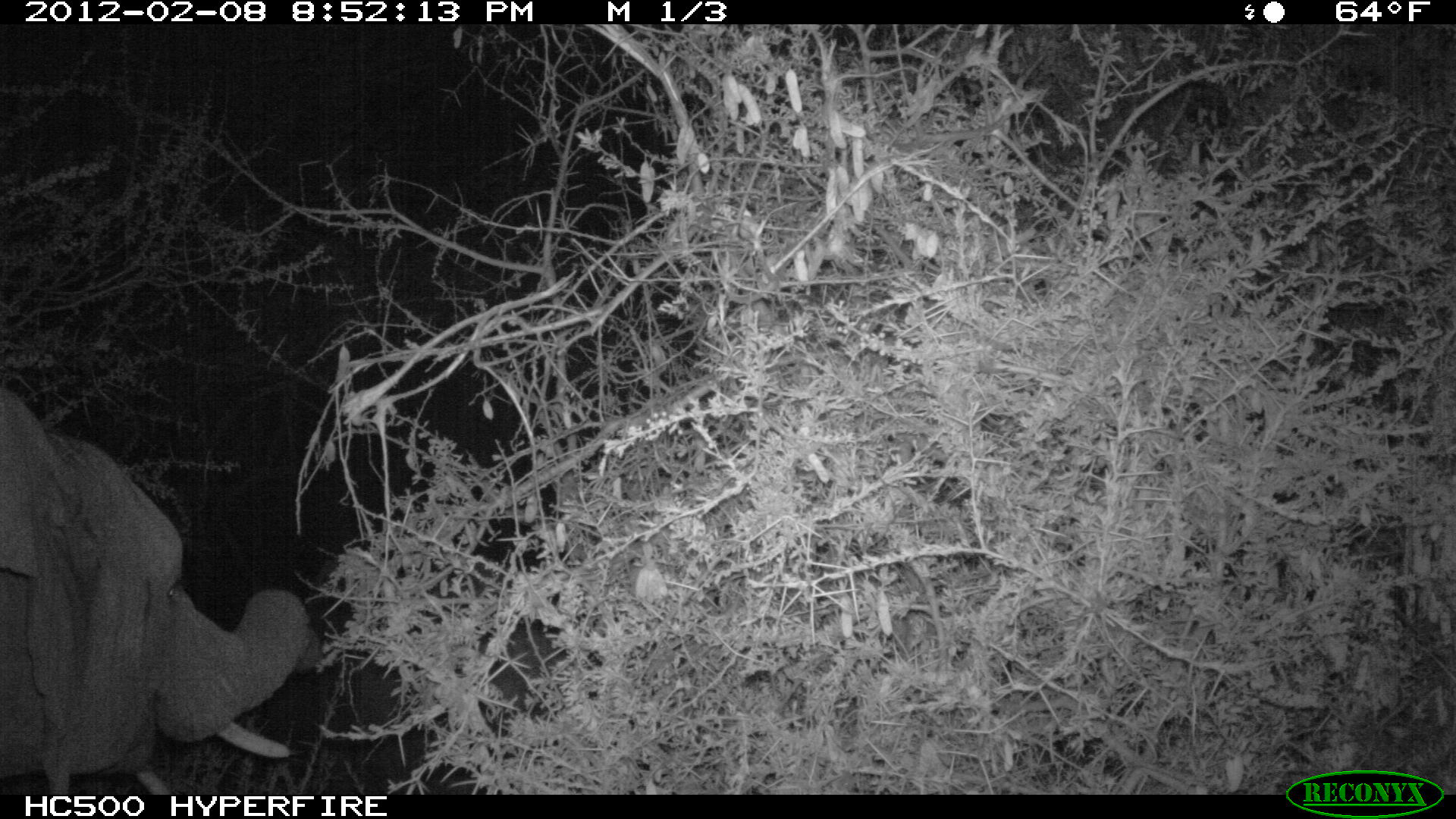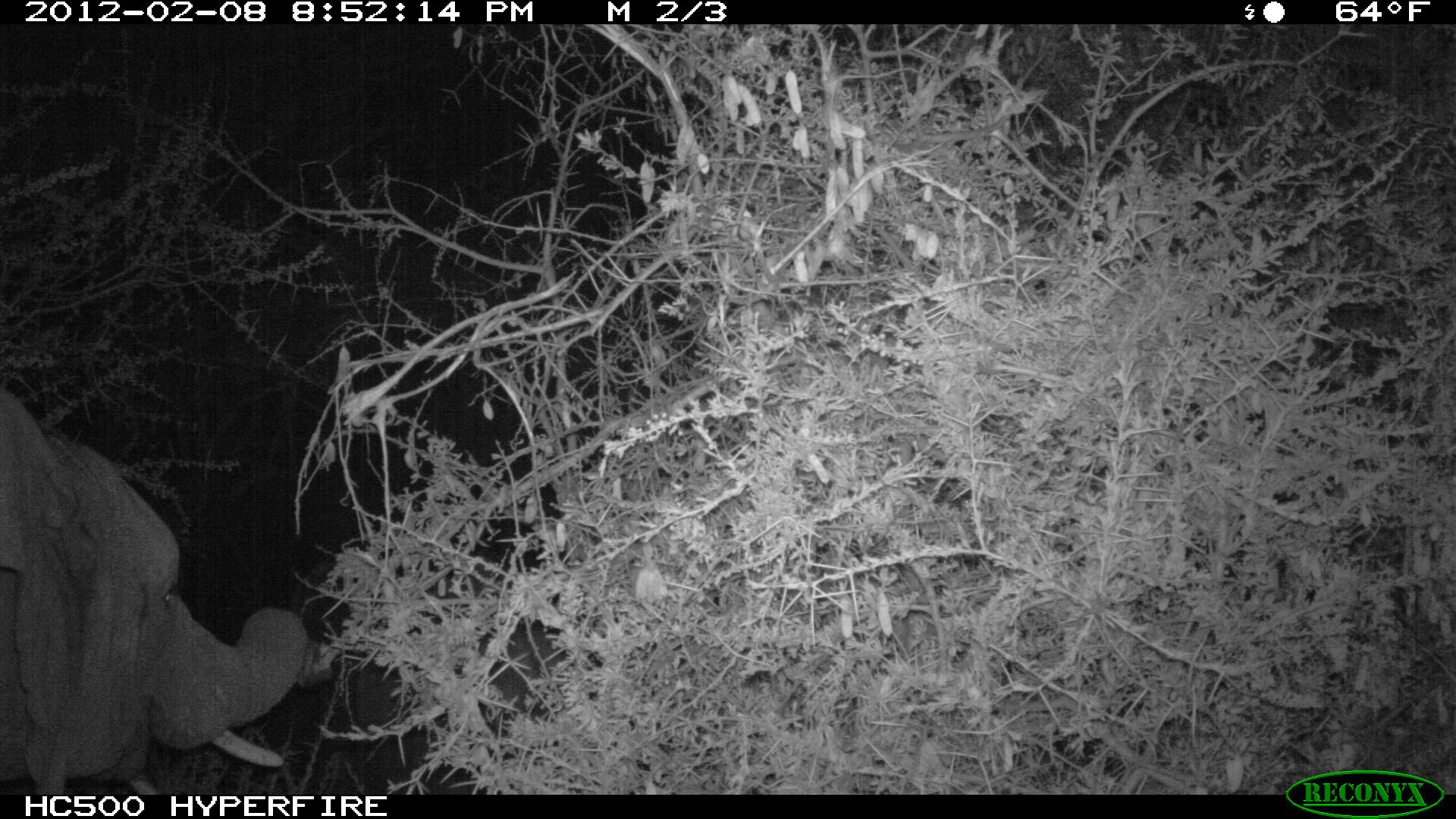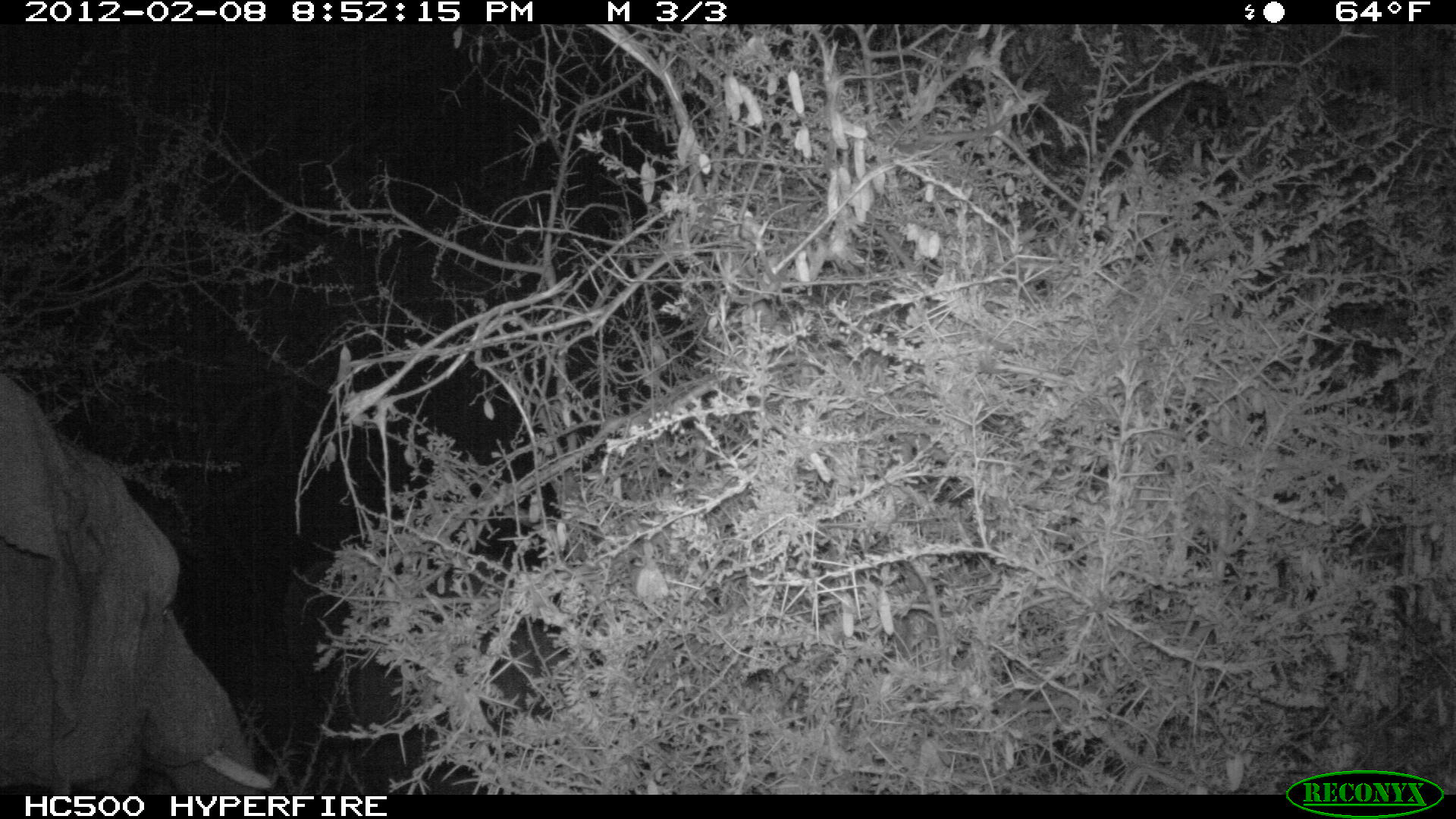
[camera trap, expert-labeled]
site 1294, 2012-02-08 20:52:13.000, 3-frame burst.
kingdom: Animalia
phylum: Chordata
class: Mammalia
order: Proboscidea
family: Elephantidae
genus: Loxodonta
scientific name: Loxodonta africana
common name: african bush elephant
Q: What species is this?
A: Loxodonta africana (african bush elephant).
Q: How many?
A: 1.